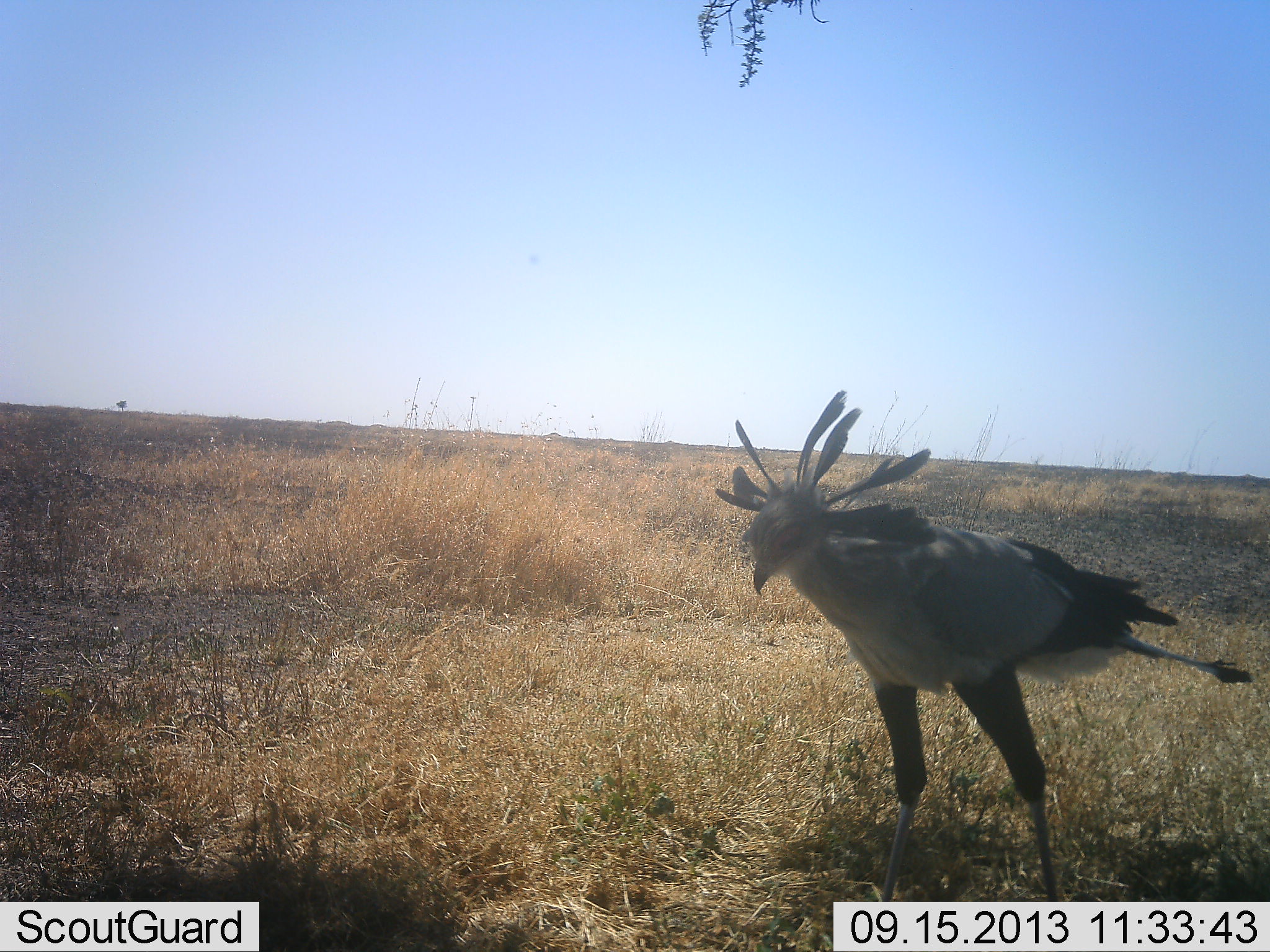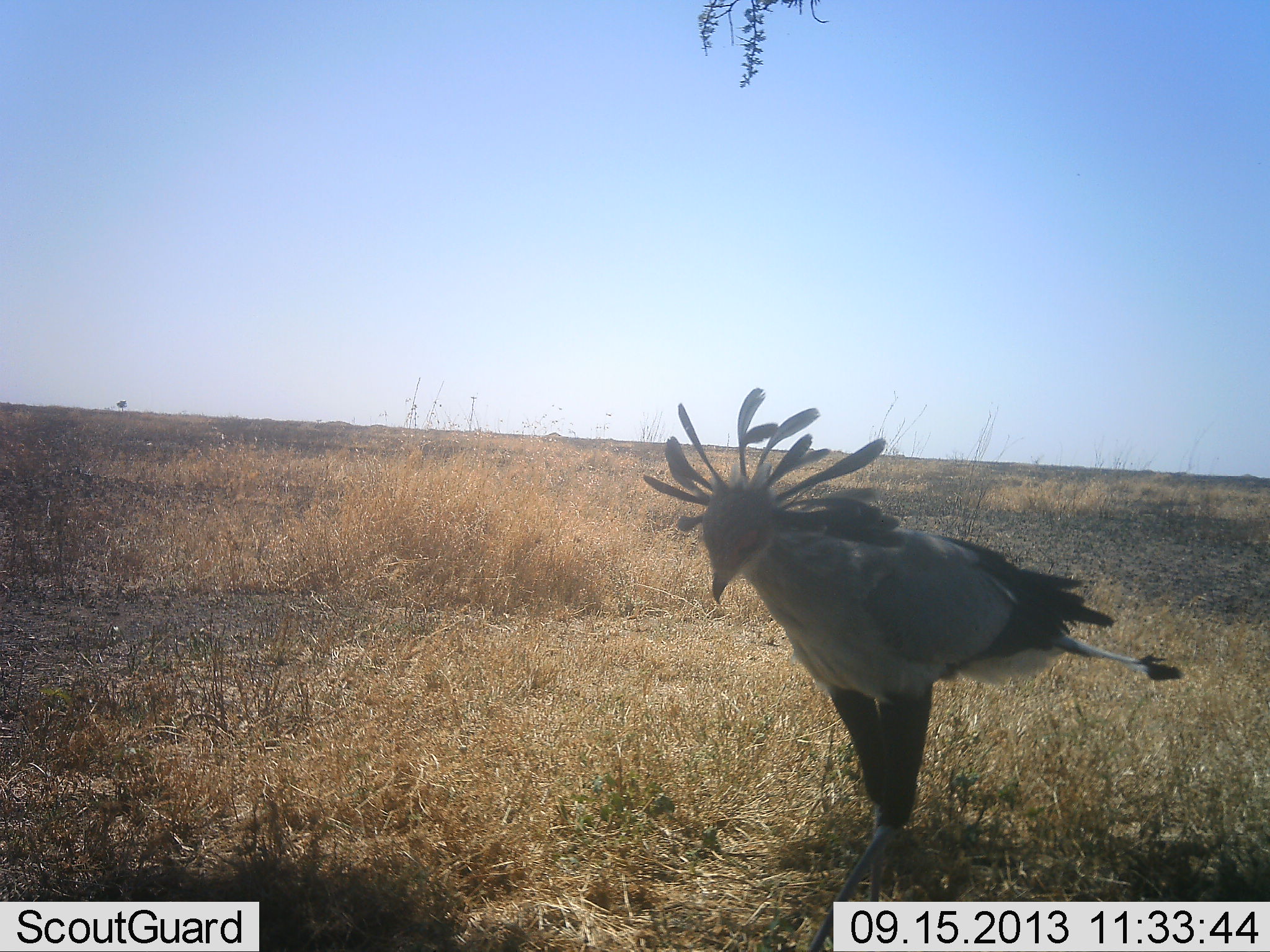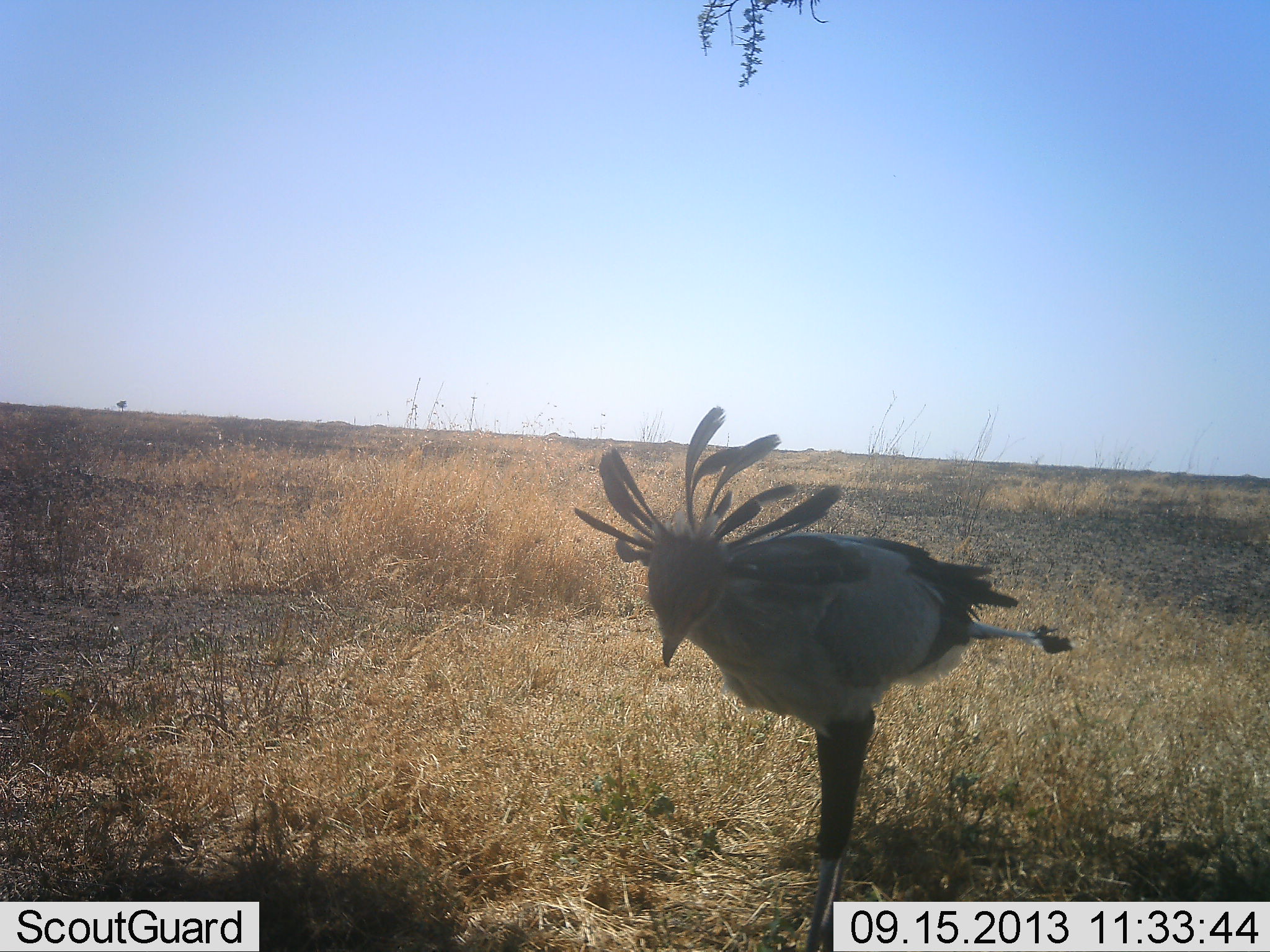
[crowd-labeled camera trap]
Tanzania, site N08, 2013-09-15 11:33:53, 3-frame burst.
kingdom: Animalia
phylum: Chordata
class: Aves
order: Accipitriformes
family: Sagittariidae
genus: Sagittarius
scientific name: Sagittarius serpentarius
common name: secretary bird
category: secretarybird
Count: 1.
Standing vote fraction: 54%.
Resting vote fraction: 0%.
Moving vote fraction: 50%.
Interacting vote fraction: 0%.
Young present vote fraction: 0%.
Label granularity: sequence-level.